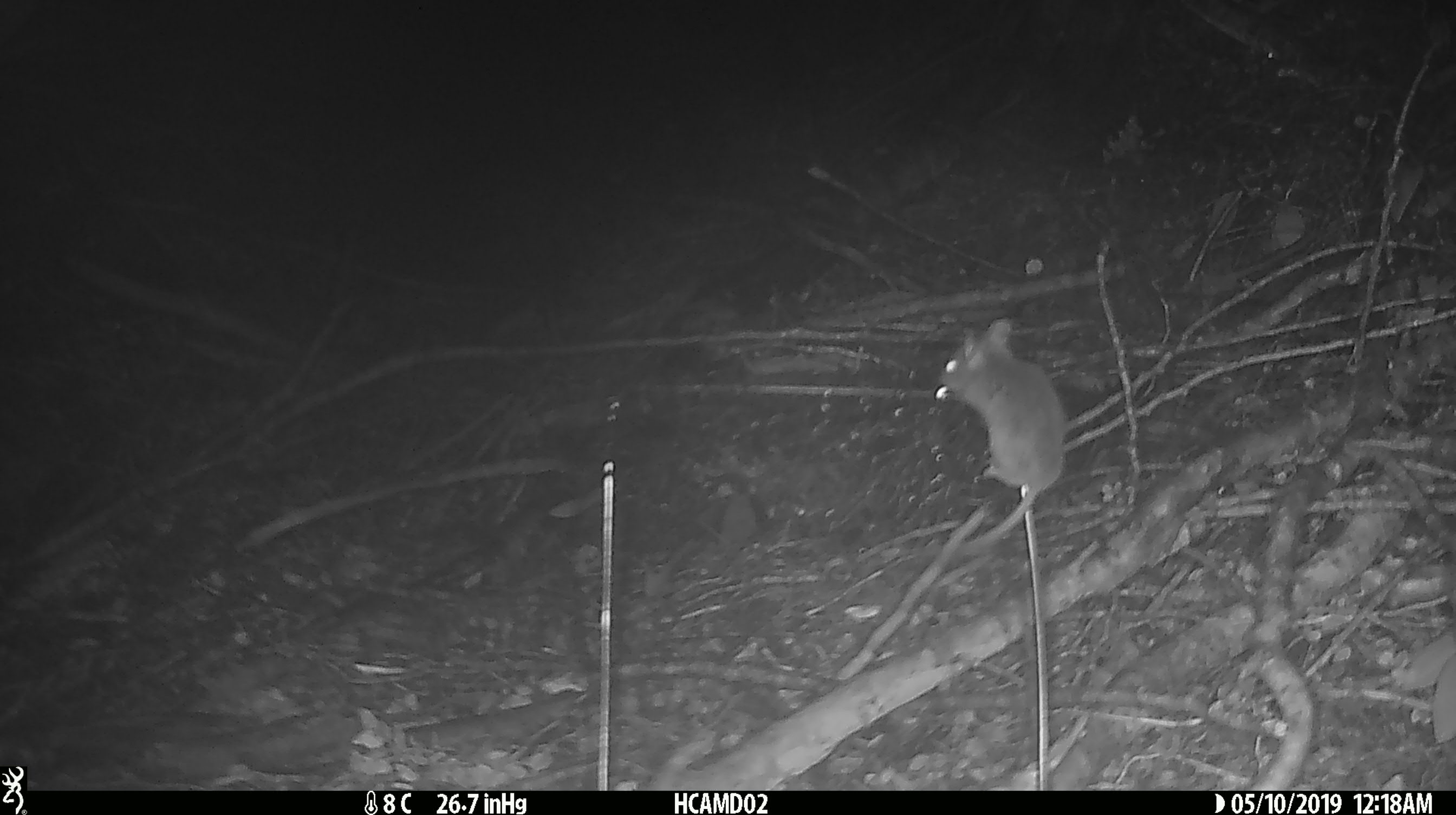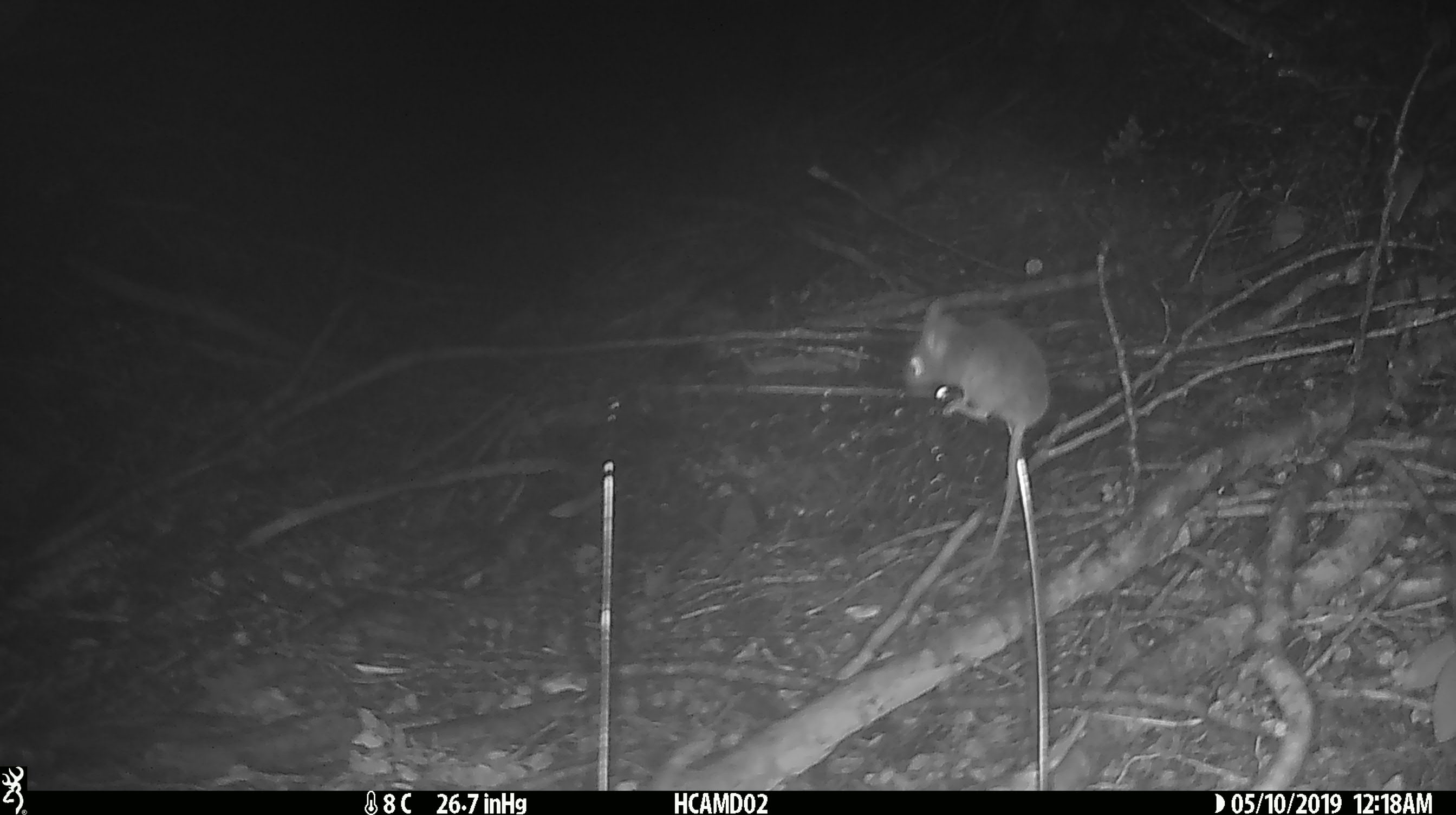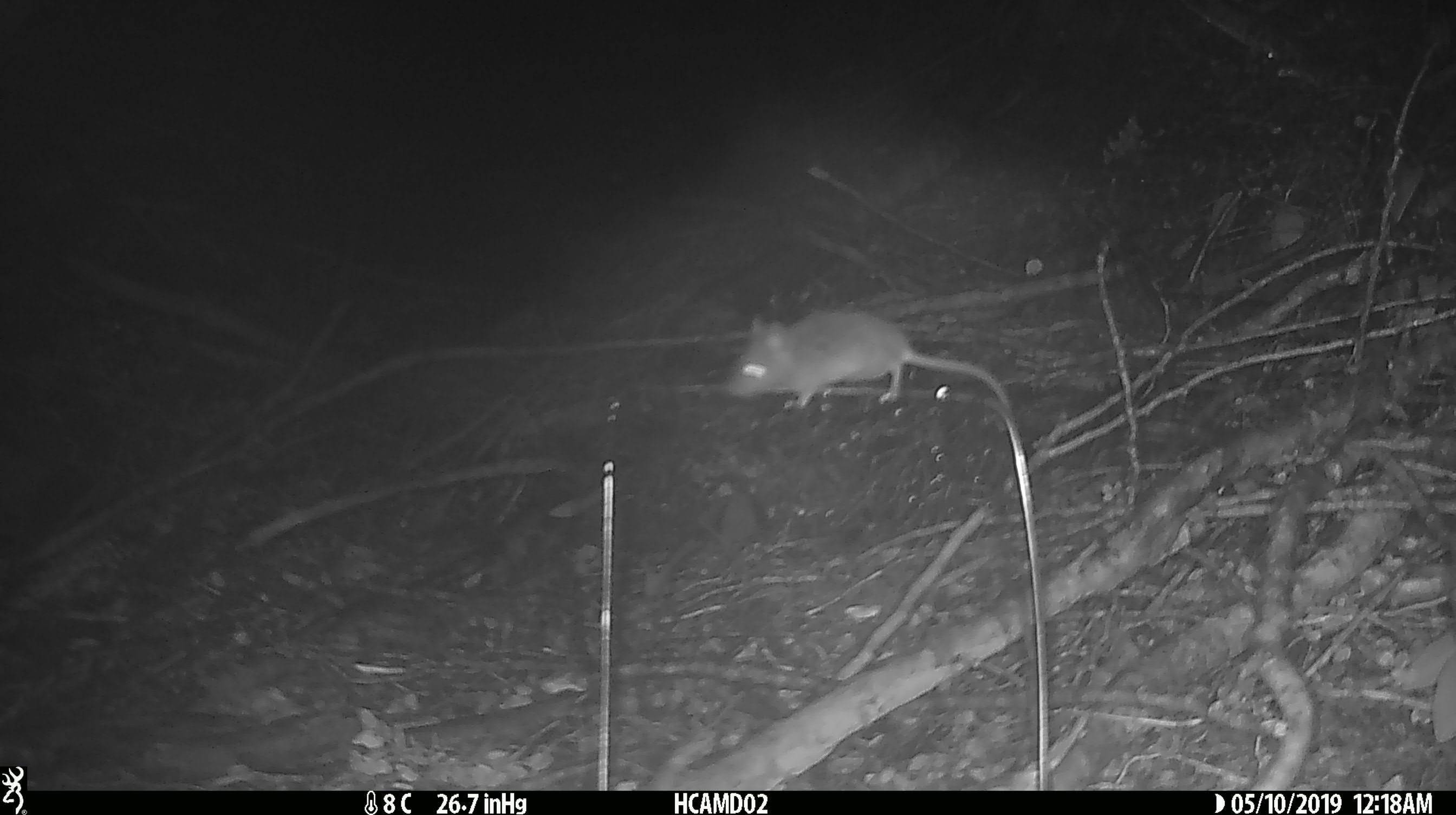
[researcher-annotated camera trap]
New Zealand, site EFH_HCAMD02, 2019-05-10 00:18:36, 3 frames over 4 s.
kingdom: Animalia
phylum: Chordata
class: Mammalia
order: Rodentia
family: Muridae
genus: Mus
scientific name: Mus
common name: mouse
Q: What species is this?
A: Mouse (Mus).